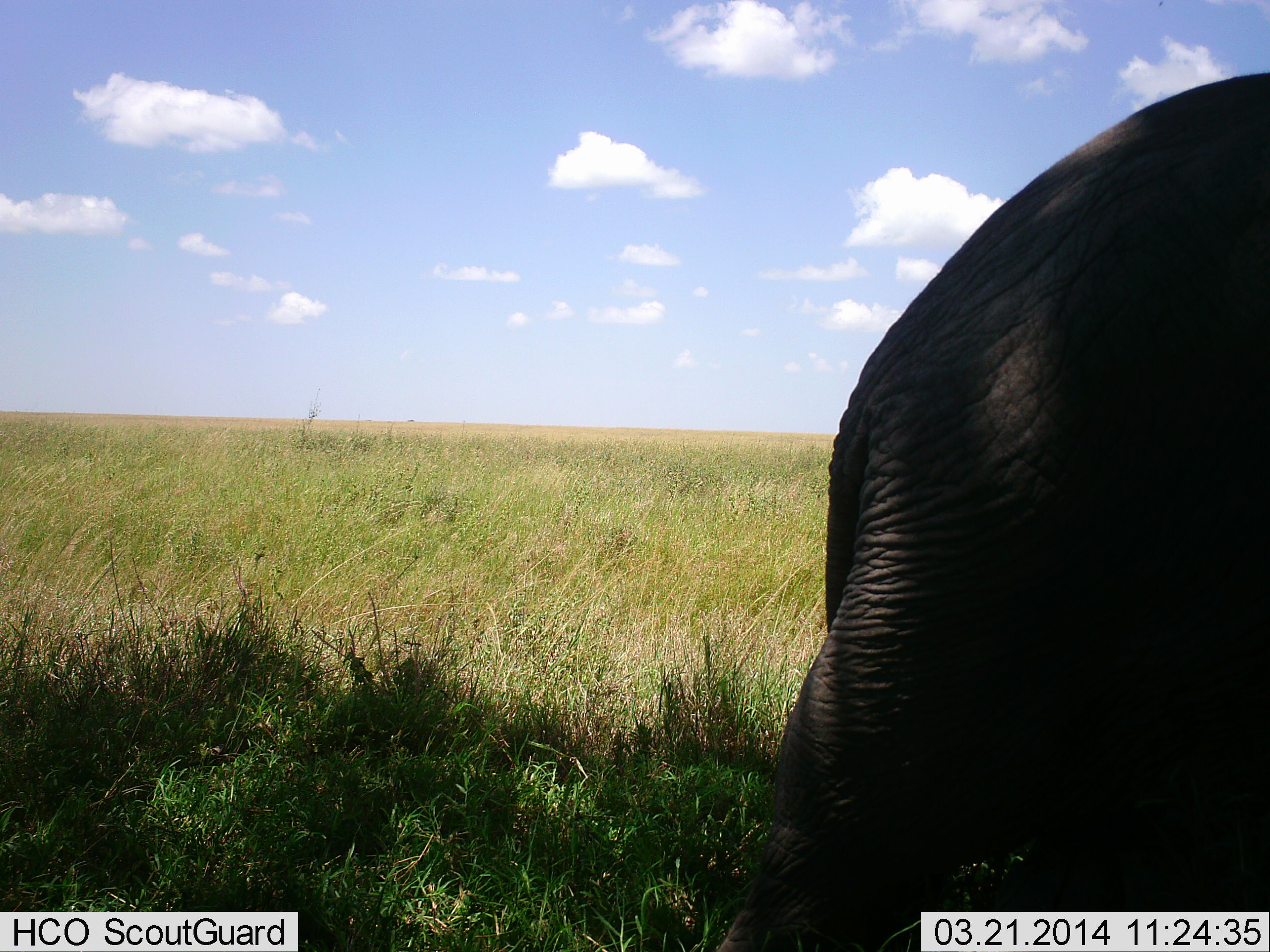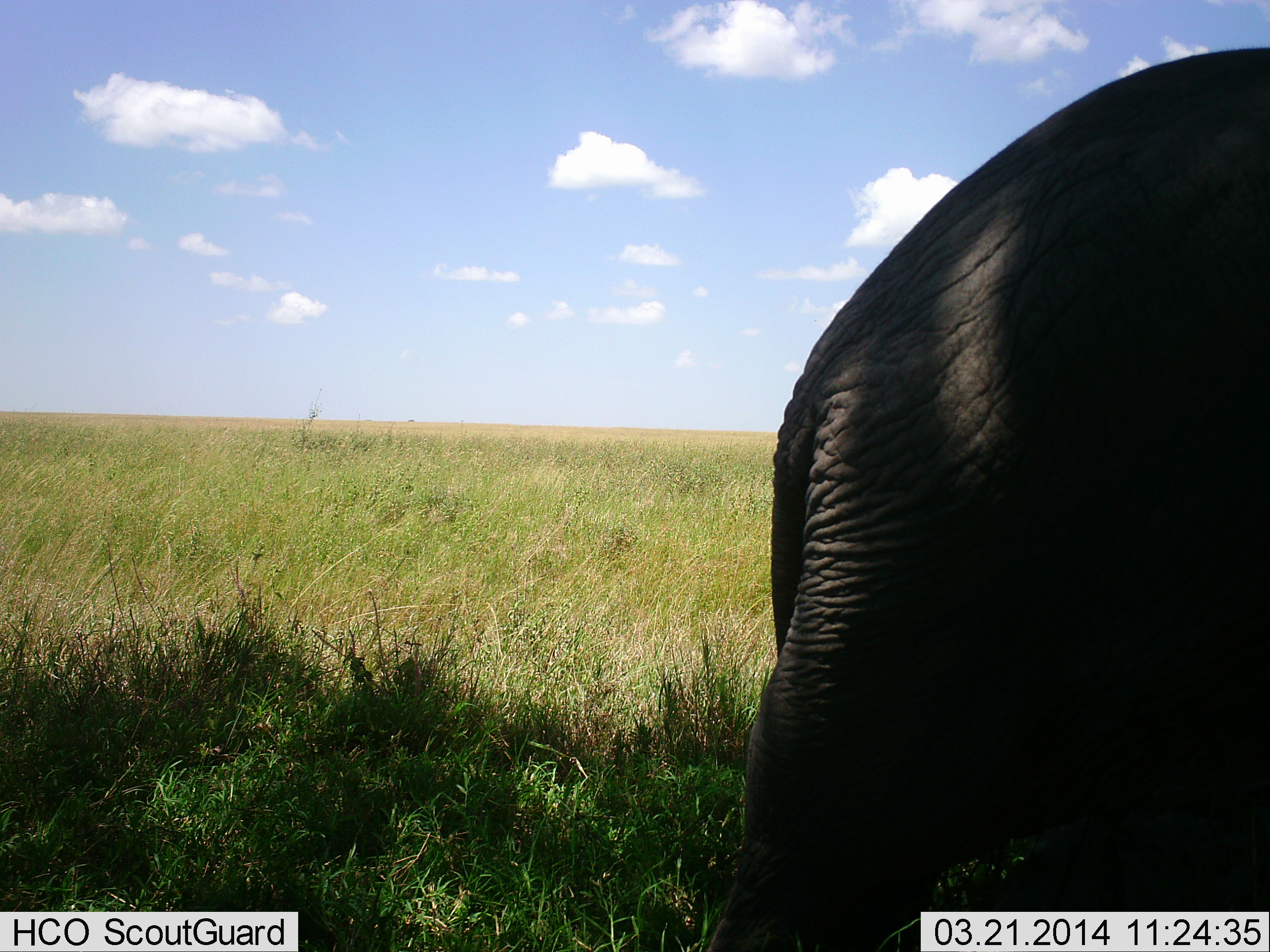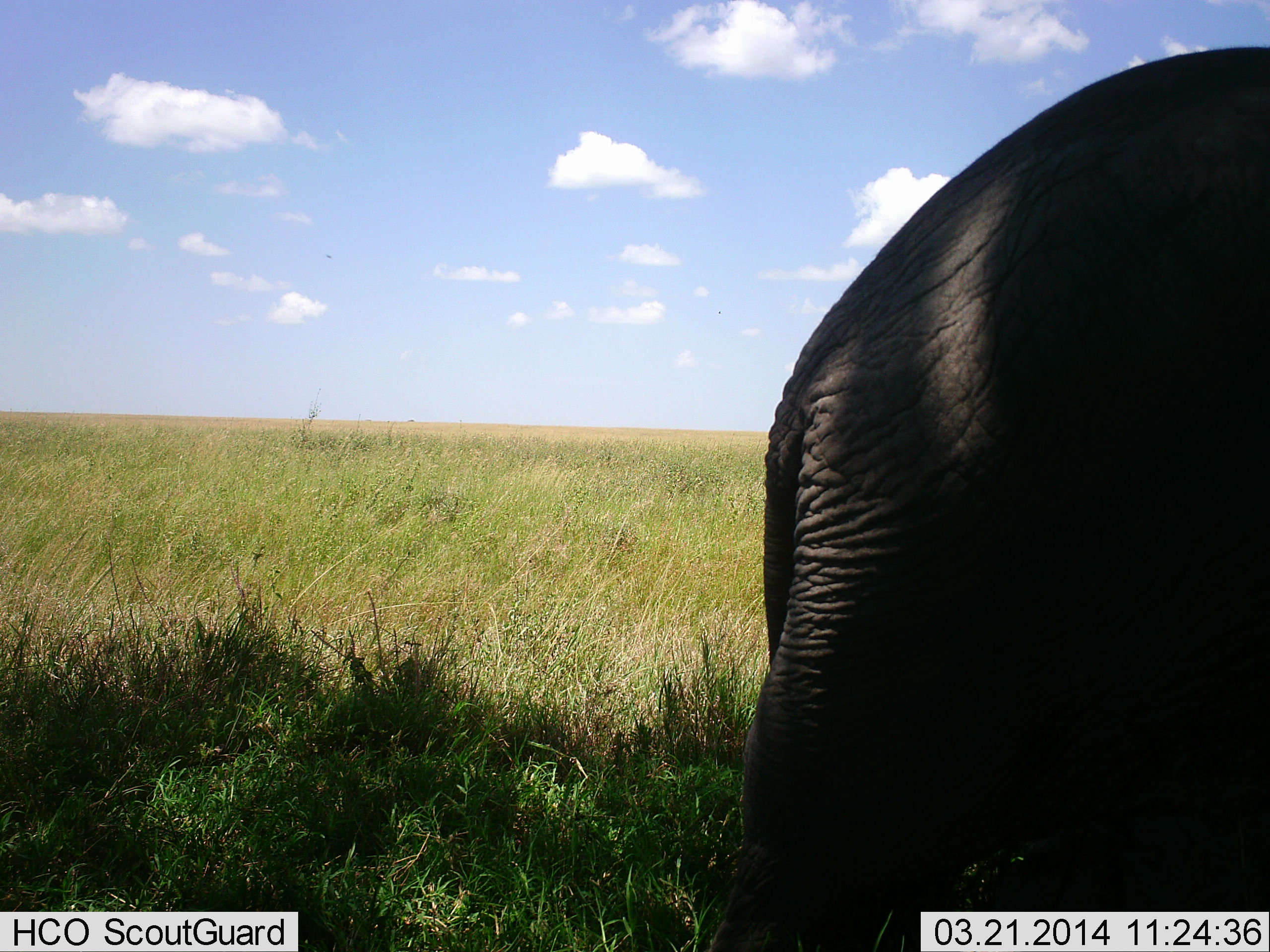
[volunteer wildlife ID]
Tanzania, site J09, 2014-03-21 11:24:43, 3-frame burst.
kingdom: Animalia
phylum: Chordata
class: Mammalia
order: Proboscidea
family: Elephantidae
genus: Loxodonta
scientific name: Loxodonta africana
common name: african bush elephant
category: elephant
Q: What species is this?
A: Elephant (african bush elephant) (Loxodonta africana).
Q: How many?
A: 1.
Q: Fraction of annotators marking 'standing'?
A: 60%.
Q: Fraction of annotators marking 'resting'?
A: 0%.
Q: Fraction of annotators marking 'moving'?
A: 40%.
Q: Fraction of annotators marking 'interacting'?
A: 0%.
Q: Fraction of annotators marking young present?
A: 10%.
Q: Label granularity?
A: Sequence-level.